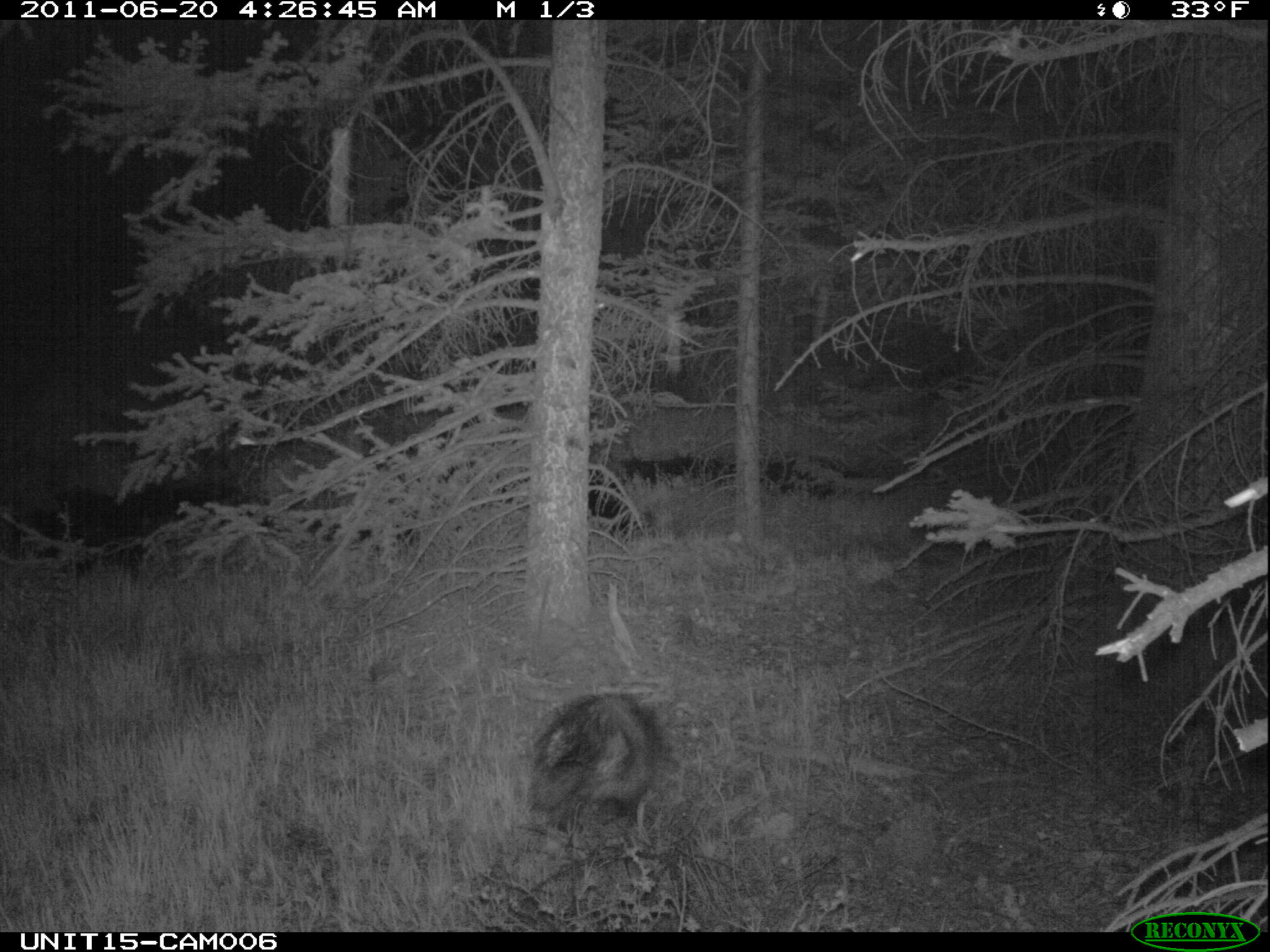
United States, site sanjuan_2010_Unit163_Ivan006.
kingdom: Animalia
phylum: Chordata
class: Mammalia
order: Rodentia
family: Erethizontidae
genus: Erethizon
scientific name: Erethizon dorsatum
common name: north american porcupine